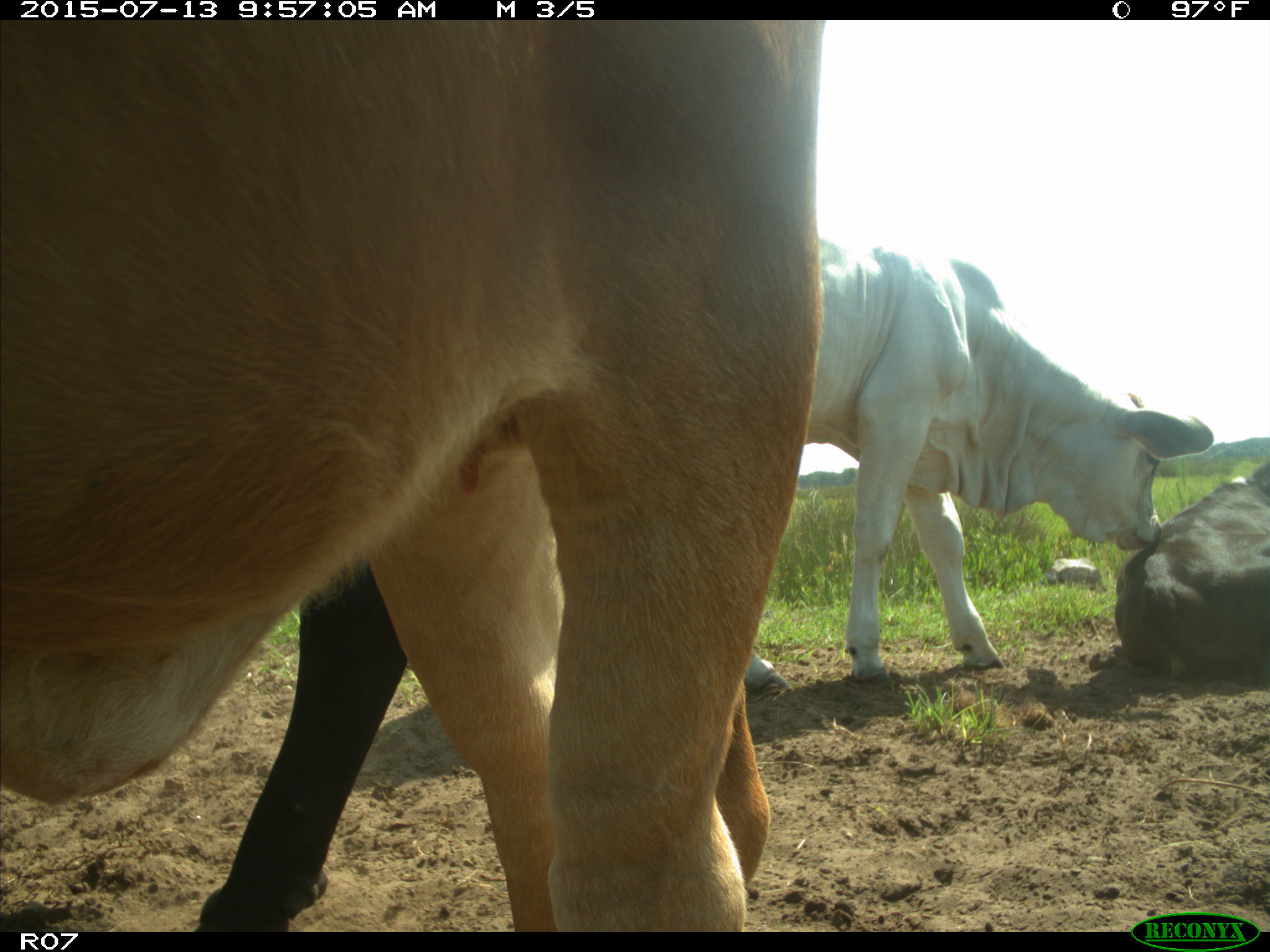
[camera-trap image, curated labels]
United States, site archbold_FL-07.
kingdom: Animalia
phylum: Chordata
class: Mammalia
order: Artiodactyla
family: Bovidae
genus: Bos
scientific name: Bos taurus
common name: domestic cow